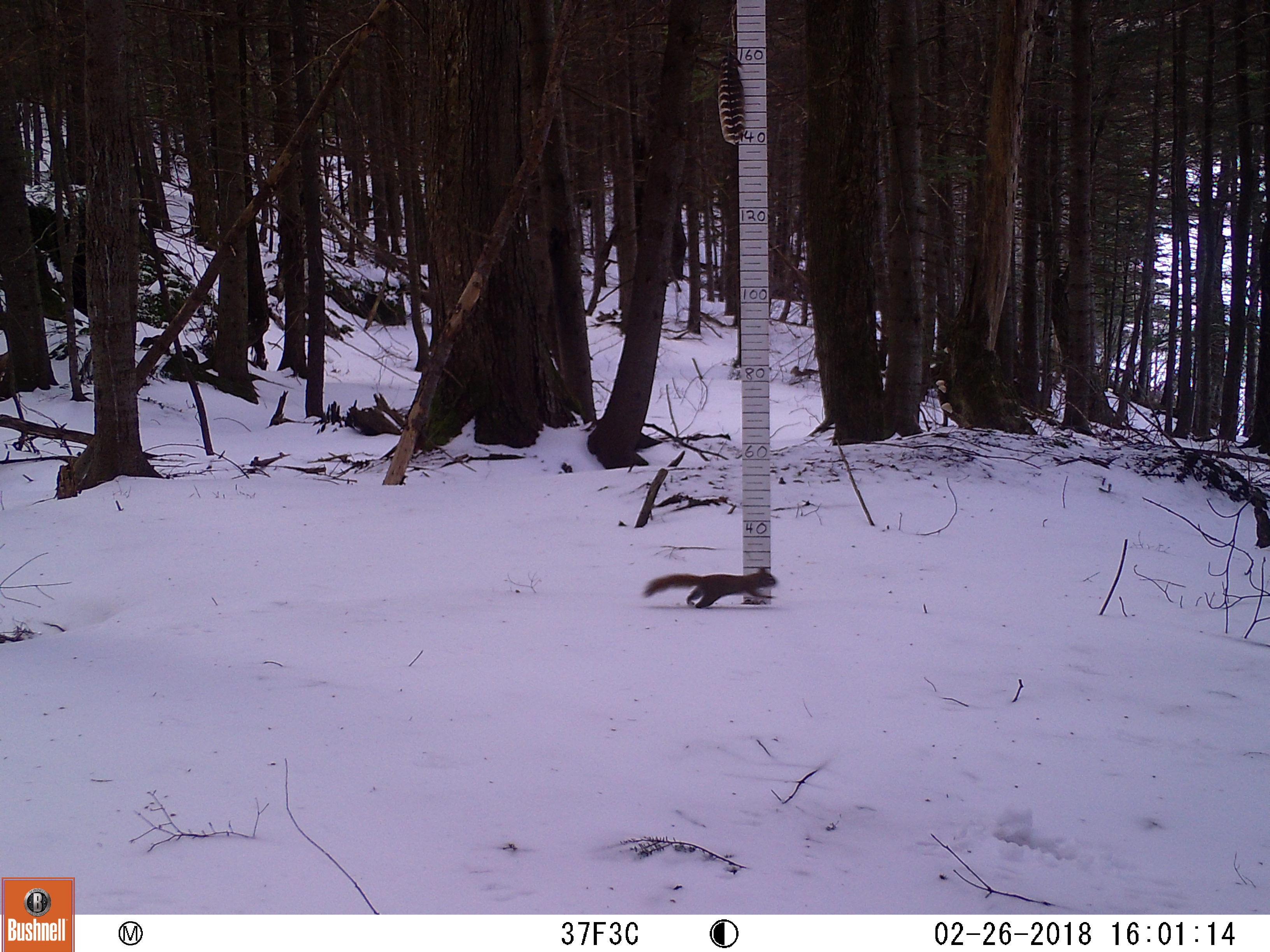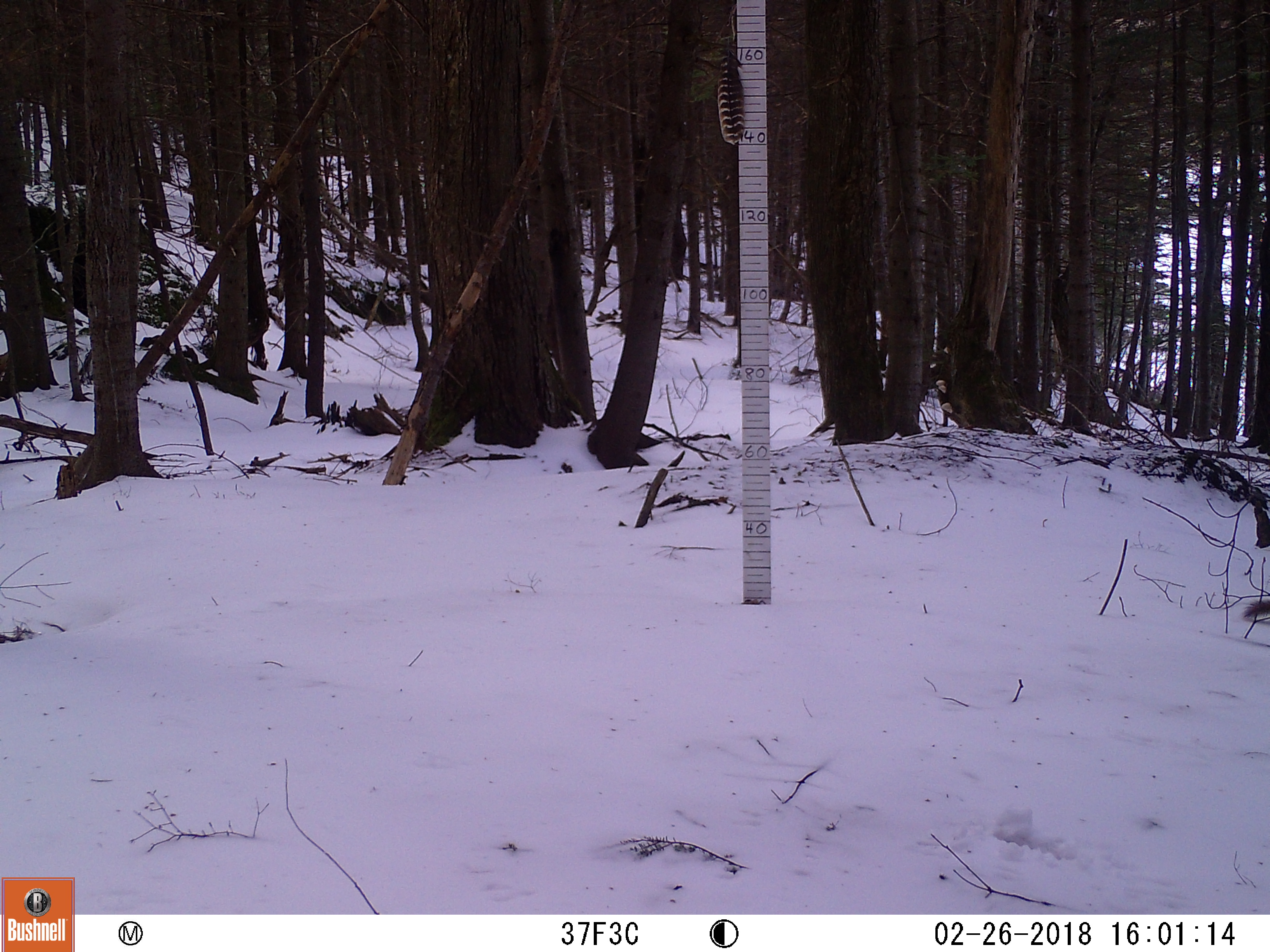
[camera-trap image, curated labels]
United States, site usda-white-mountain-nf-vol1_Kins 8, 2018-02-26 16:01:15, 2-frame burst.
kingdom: Animalia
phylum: Chordata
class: Mammalia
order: Rodentia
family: Sciuridae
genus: Tamiasciurus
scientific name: Tamiasciurus hudsonicus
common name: red squirrel